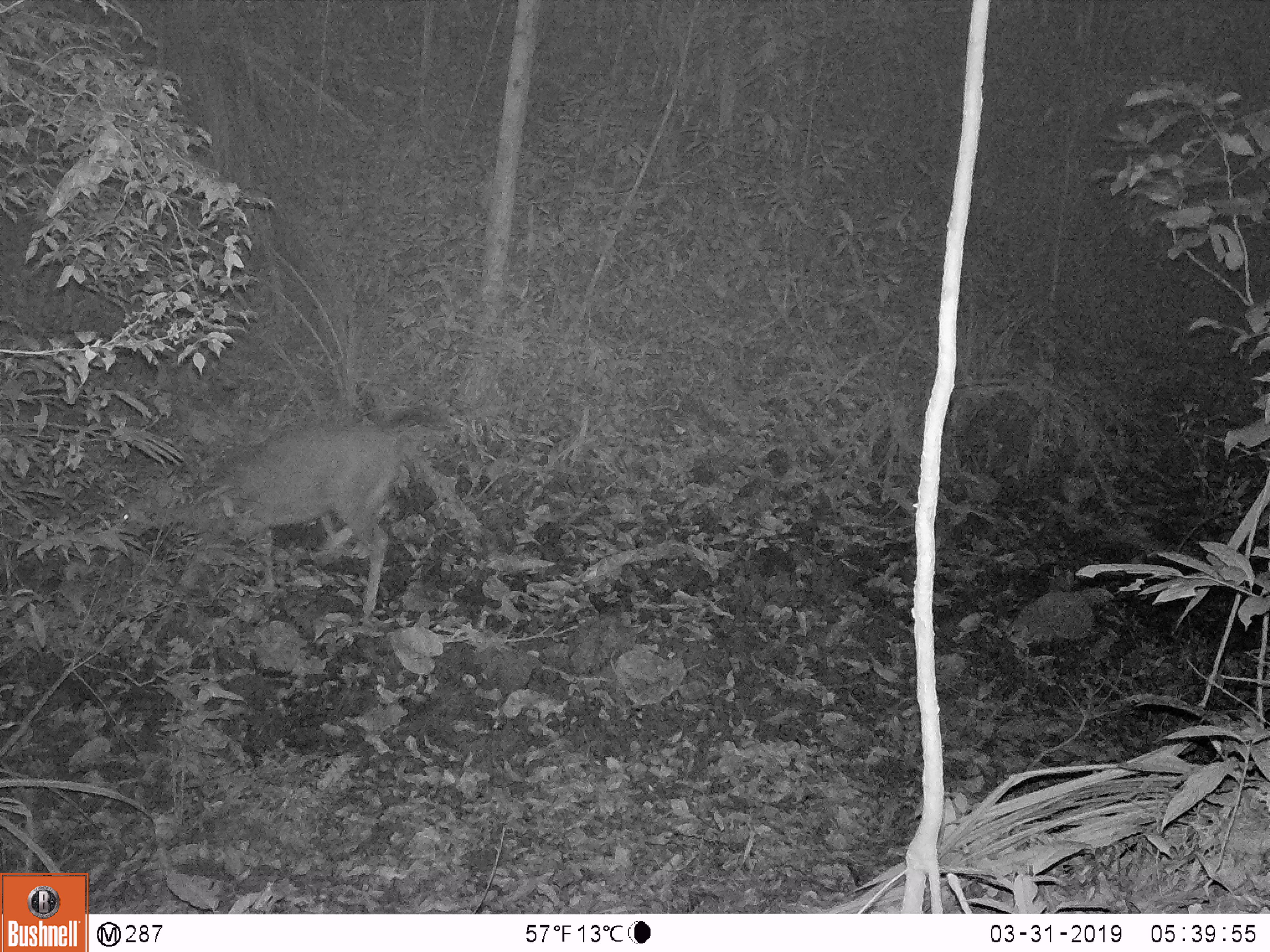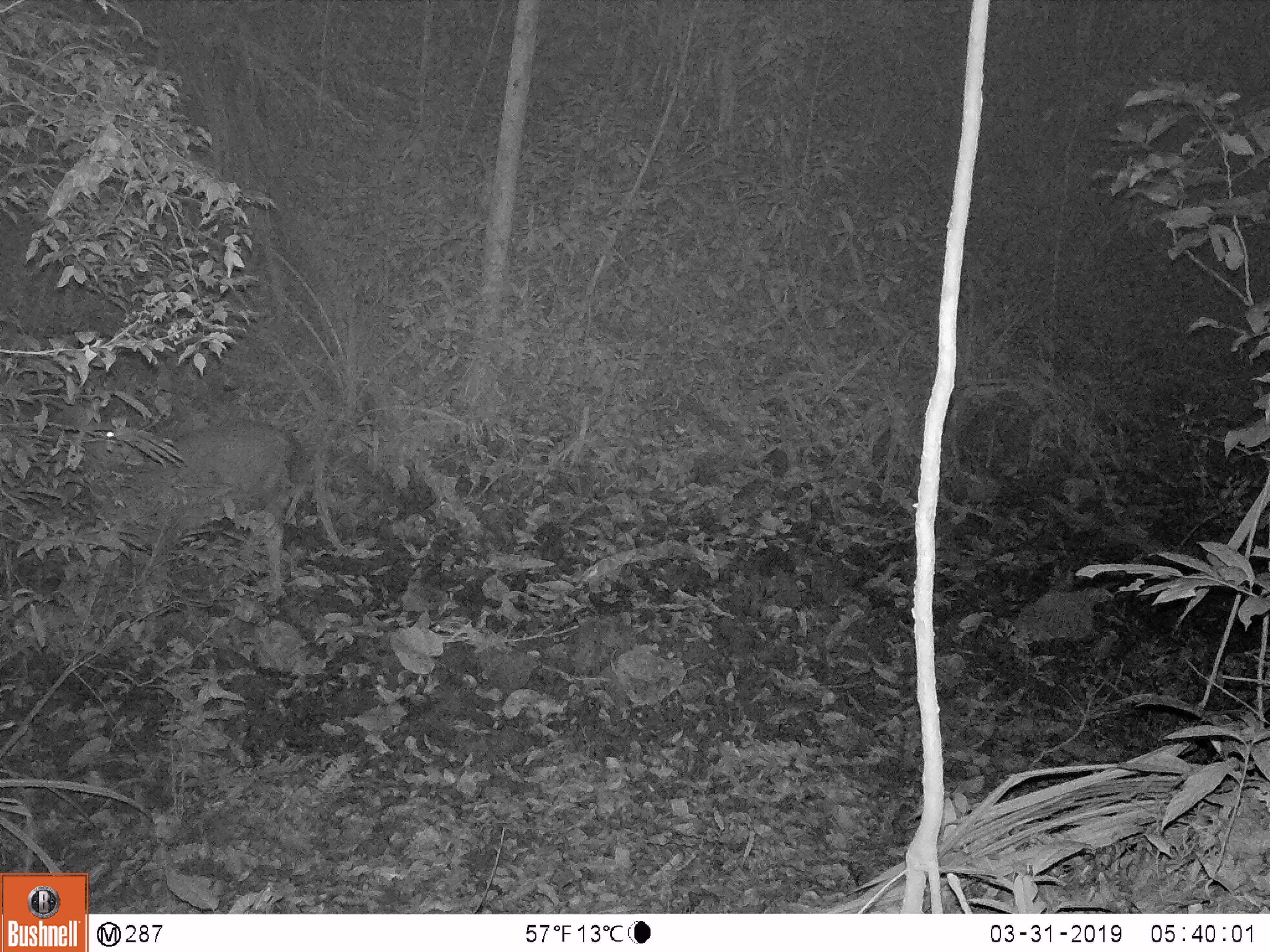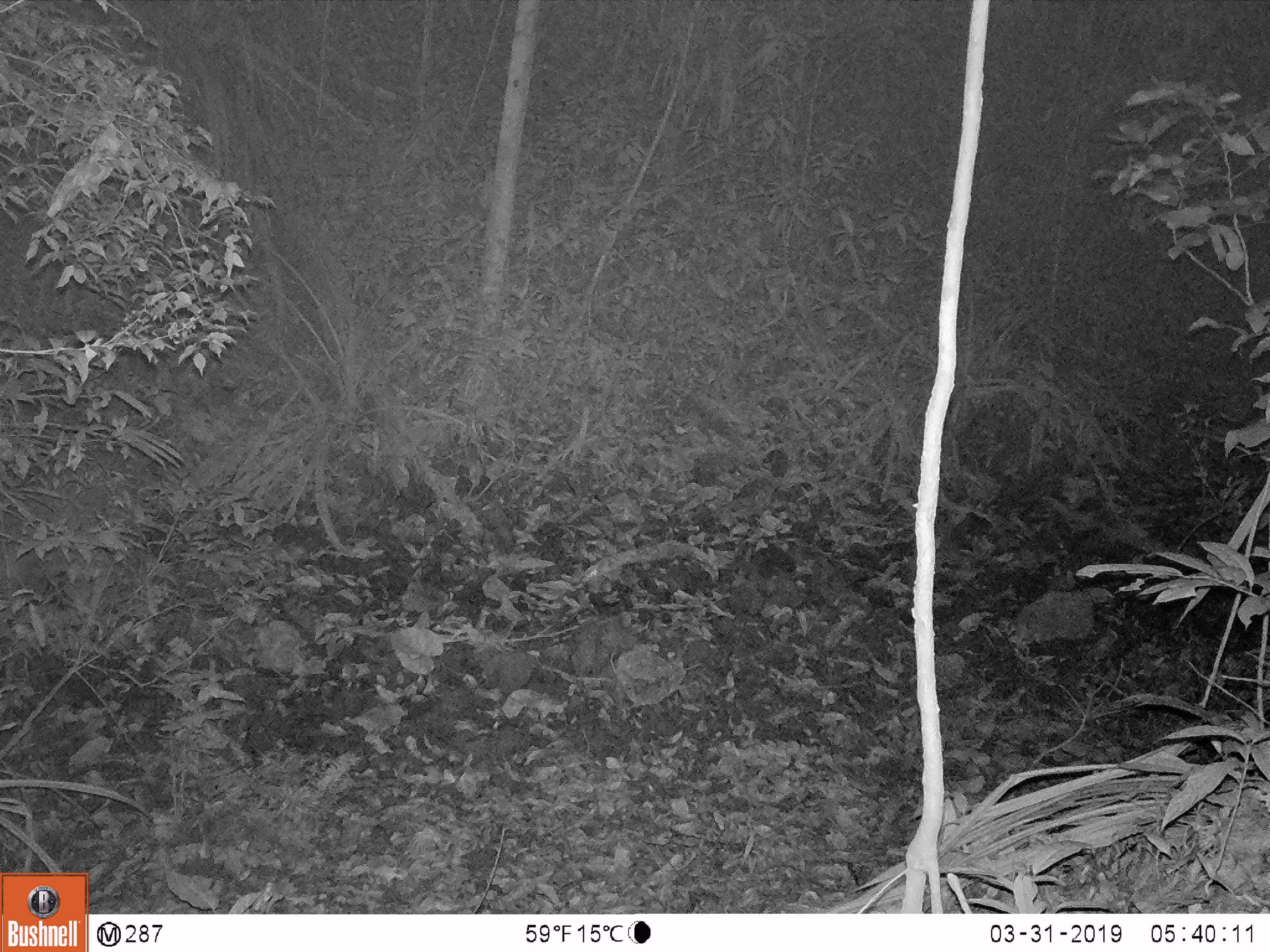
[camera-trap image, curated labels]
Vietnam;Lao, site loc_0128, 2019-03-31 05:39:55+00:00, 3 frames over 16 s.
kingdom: Animalia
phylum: Chordata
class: Mammalia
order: Artiodactyla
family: Cervidae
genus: Rusa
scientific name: Rusa unicolor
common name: sambar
Sambar (Rusa unicolor). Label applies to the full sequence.